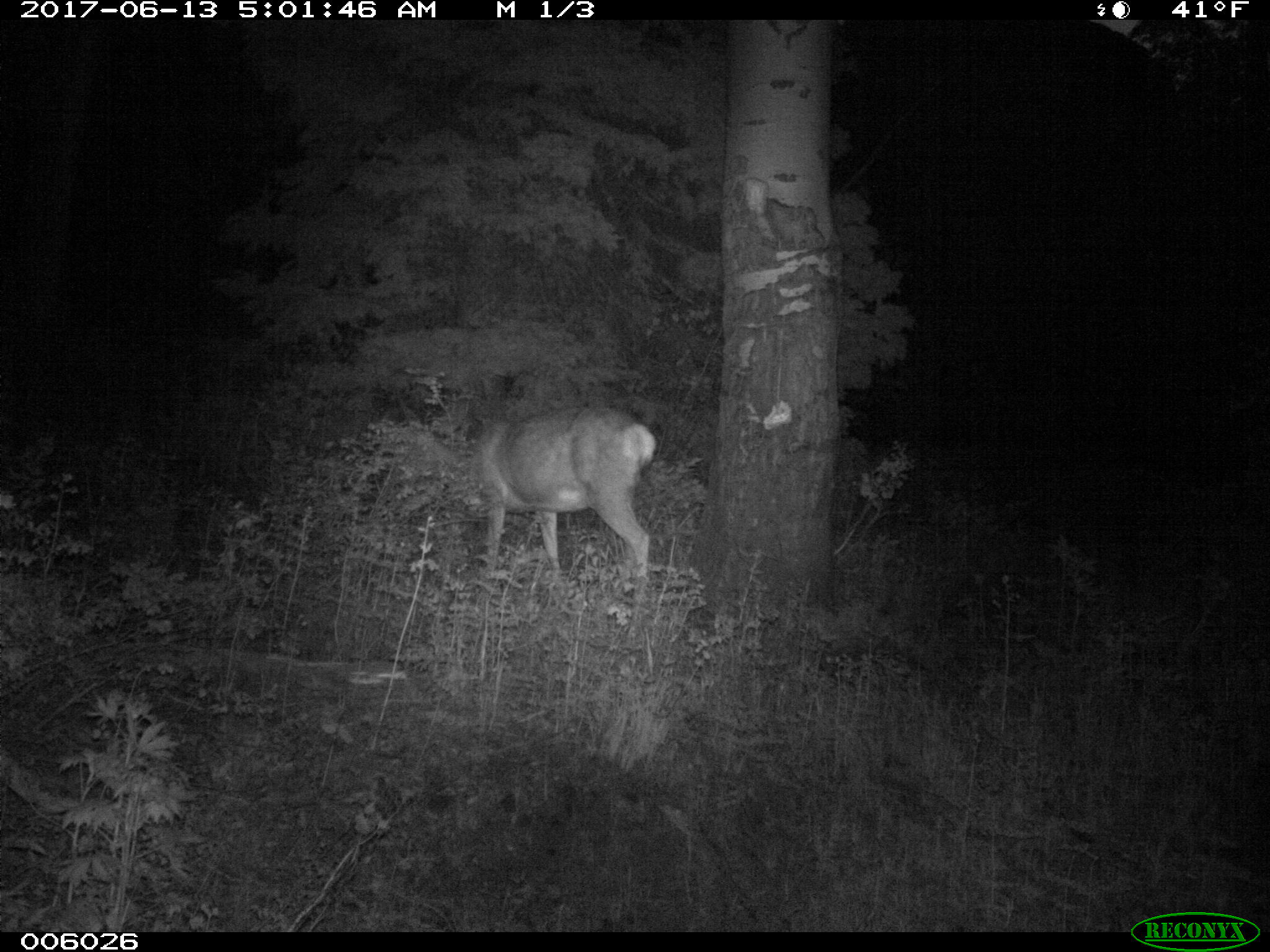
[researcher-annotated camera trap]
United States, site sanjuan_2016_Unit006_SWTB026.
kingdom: Animalia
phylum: Chordata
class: Mammalia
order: Artiodactyla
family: Cervidae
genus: Odocoileus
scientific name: Odocoileus hemionus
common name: mule deer